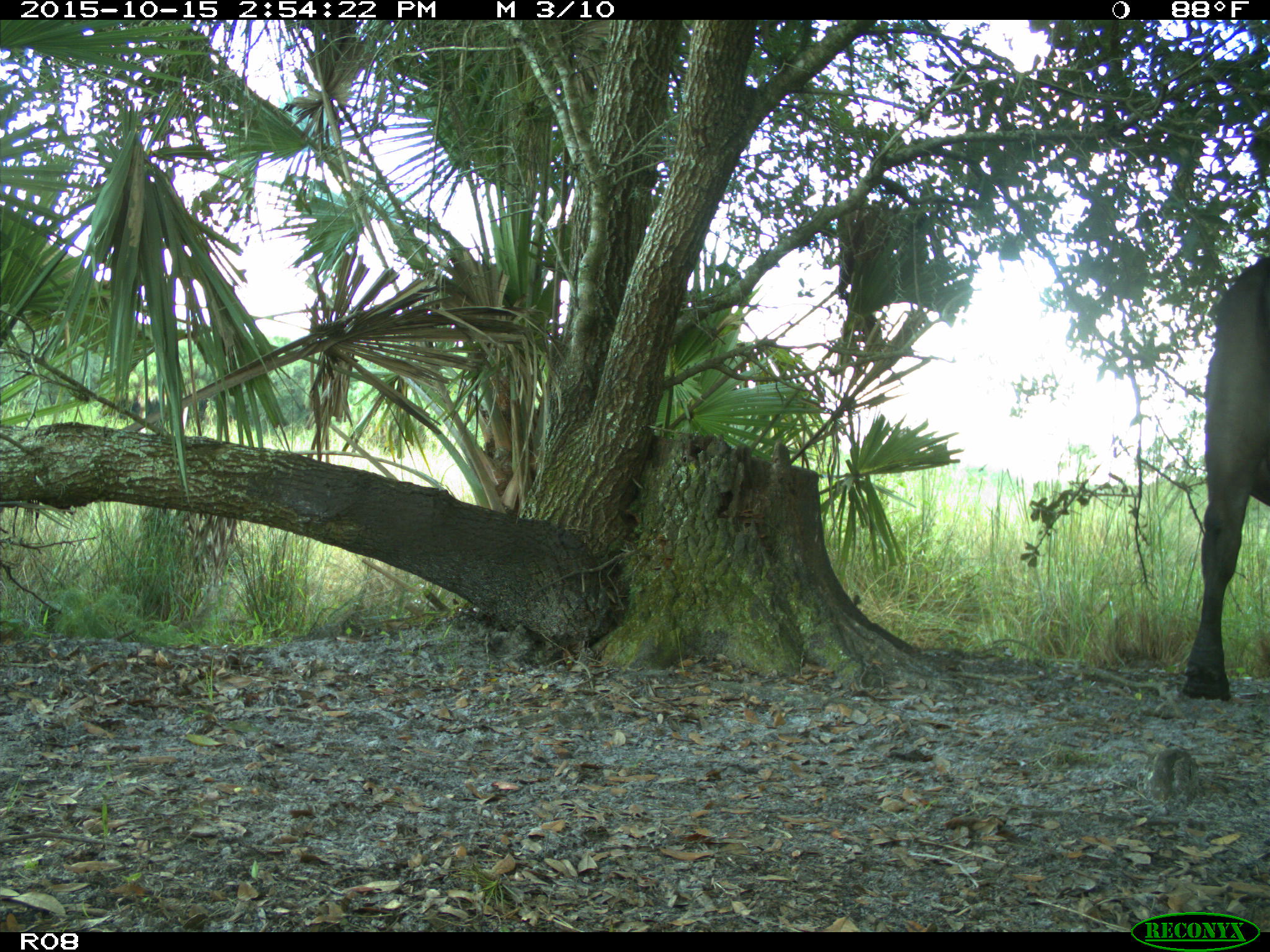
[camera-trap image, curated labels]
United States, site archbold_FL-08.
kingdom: Animalia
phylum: Chordata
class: Mammalia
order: Artiodactyla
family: Bovidae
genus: Bos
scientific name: Bos taurus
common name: domestic cow